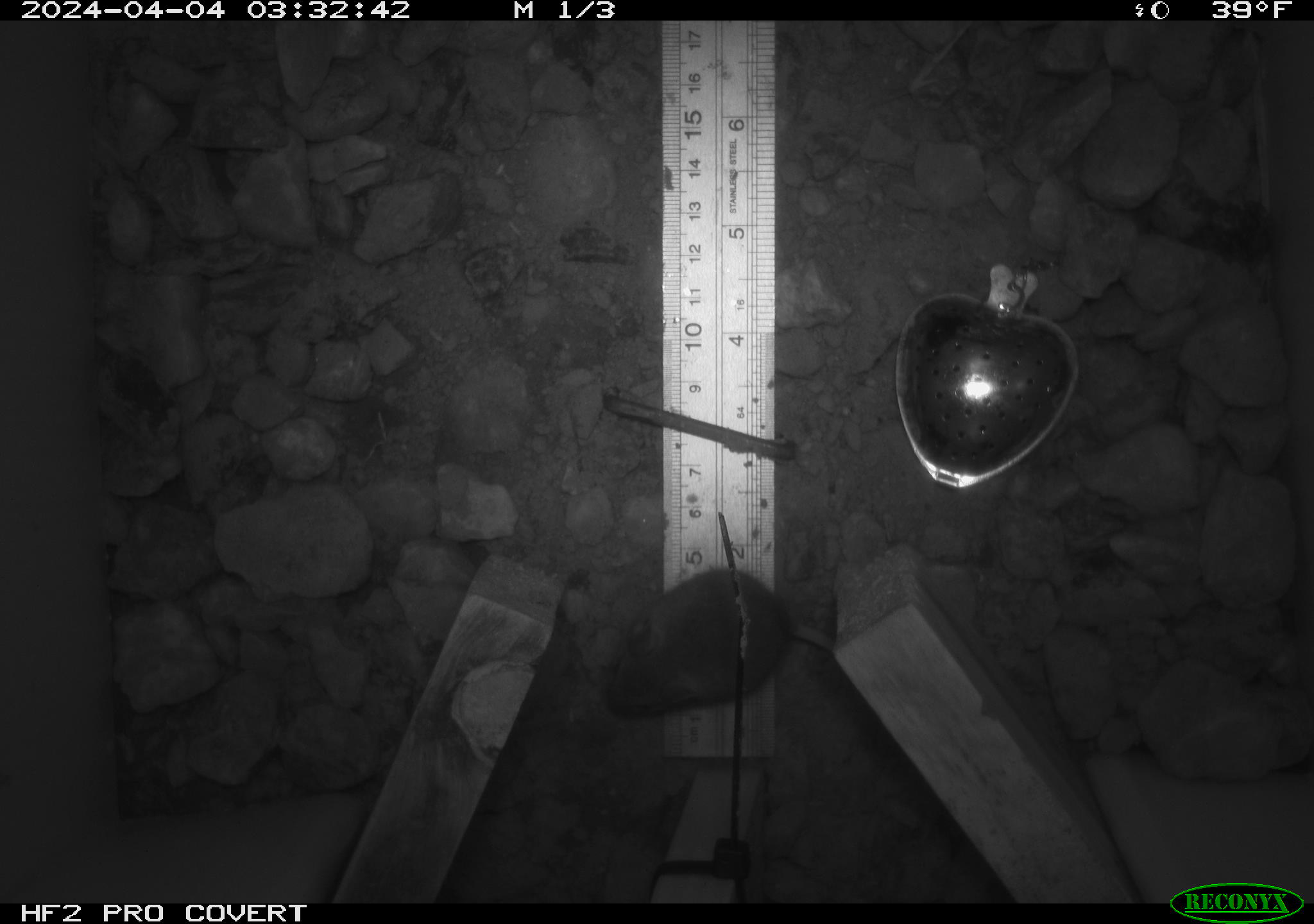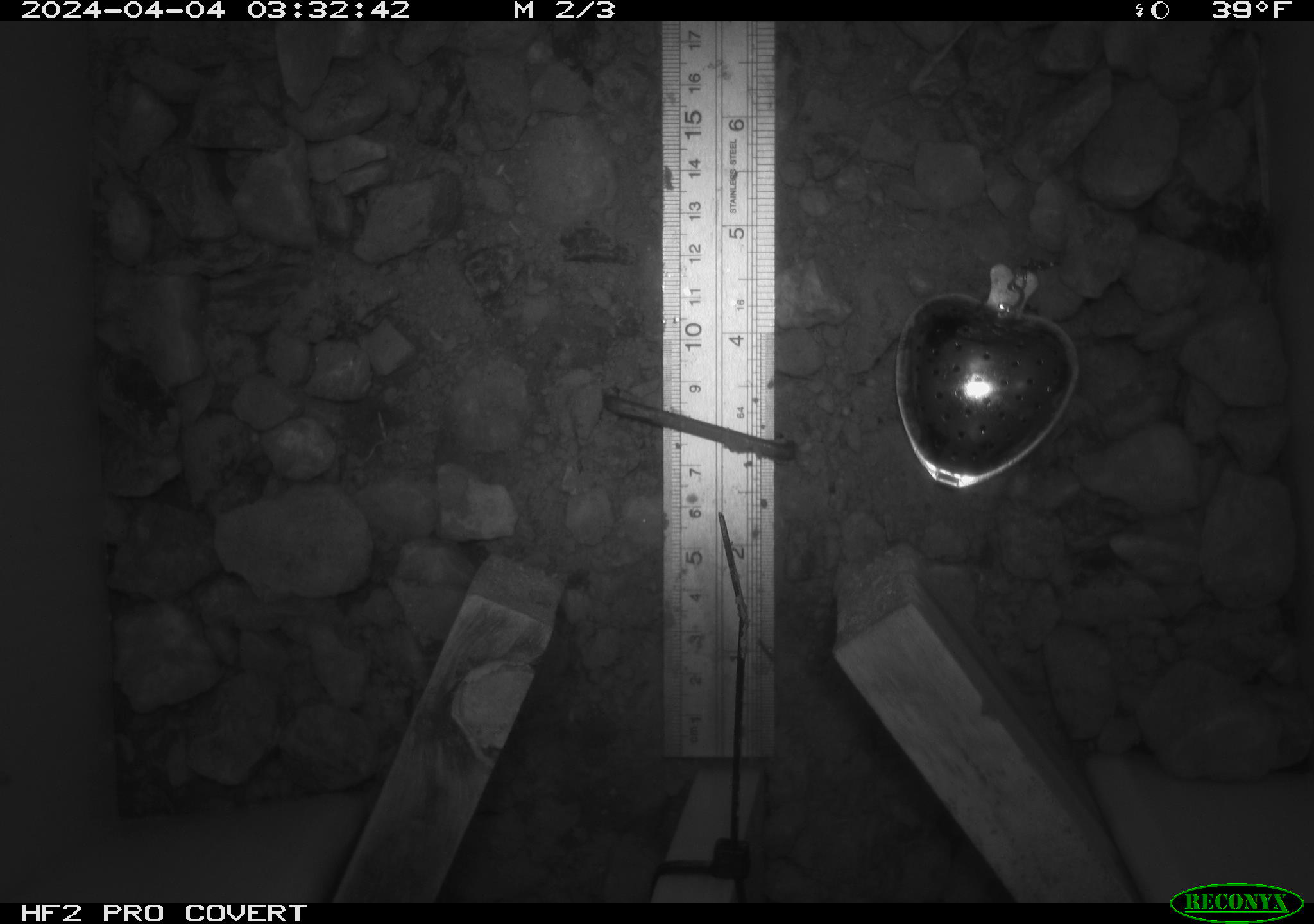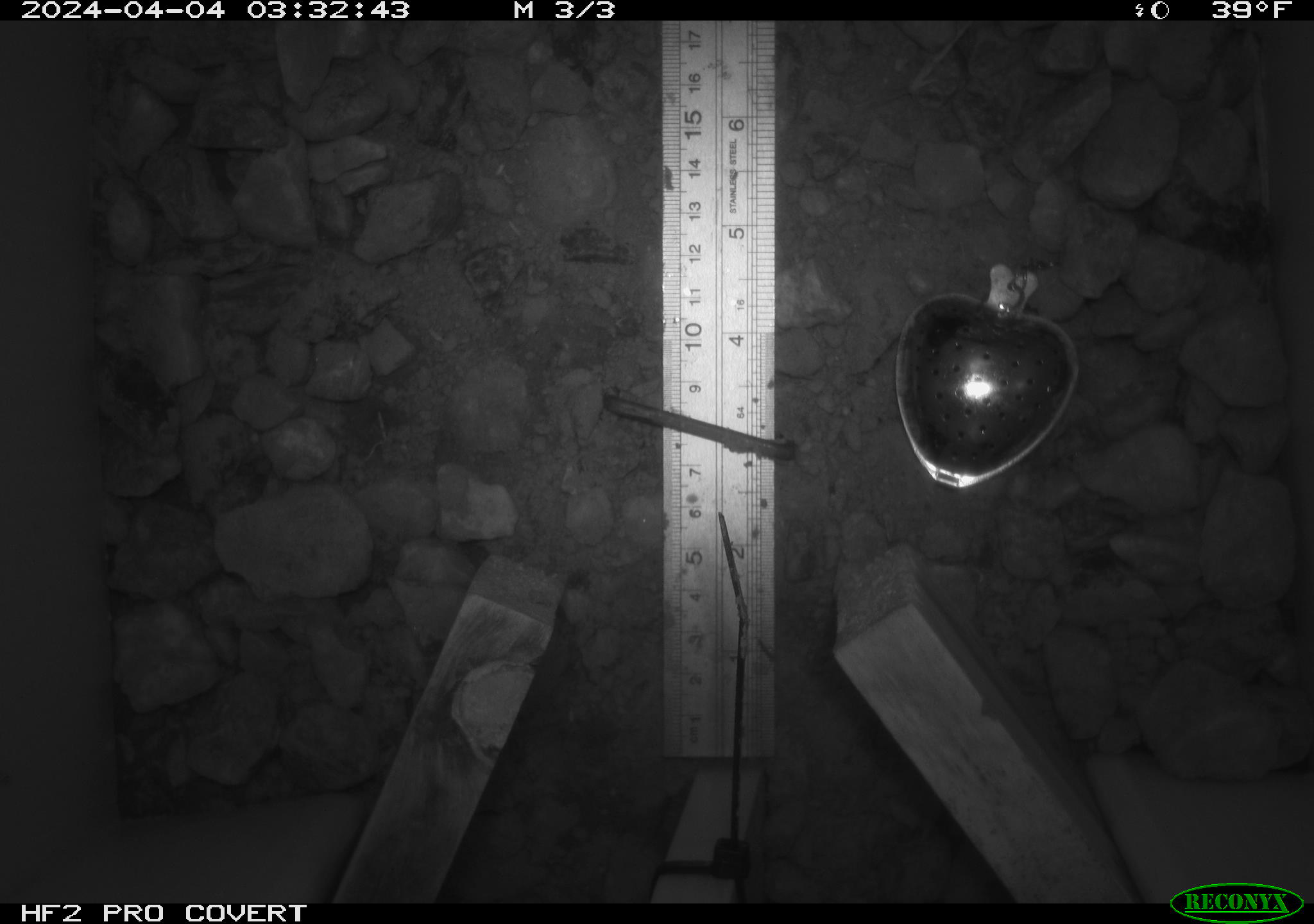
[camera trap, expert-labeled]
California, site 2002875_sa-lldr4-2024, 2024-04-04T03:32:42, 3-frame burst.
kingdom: Animalia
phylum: Chordata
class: Mammalia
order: Rodentia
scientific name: Rodentia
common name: mouse species